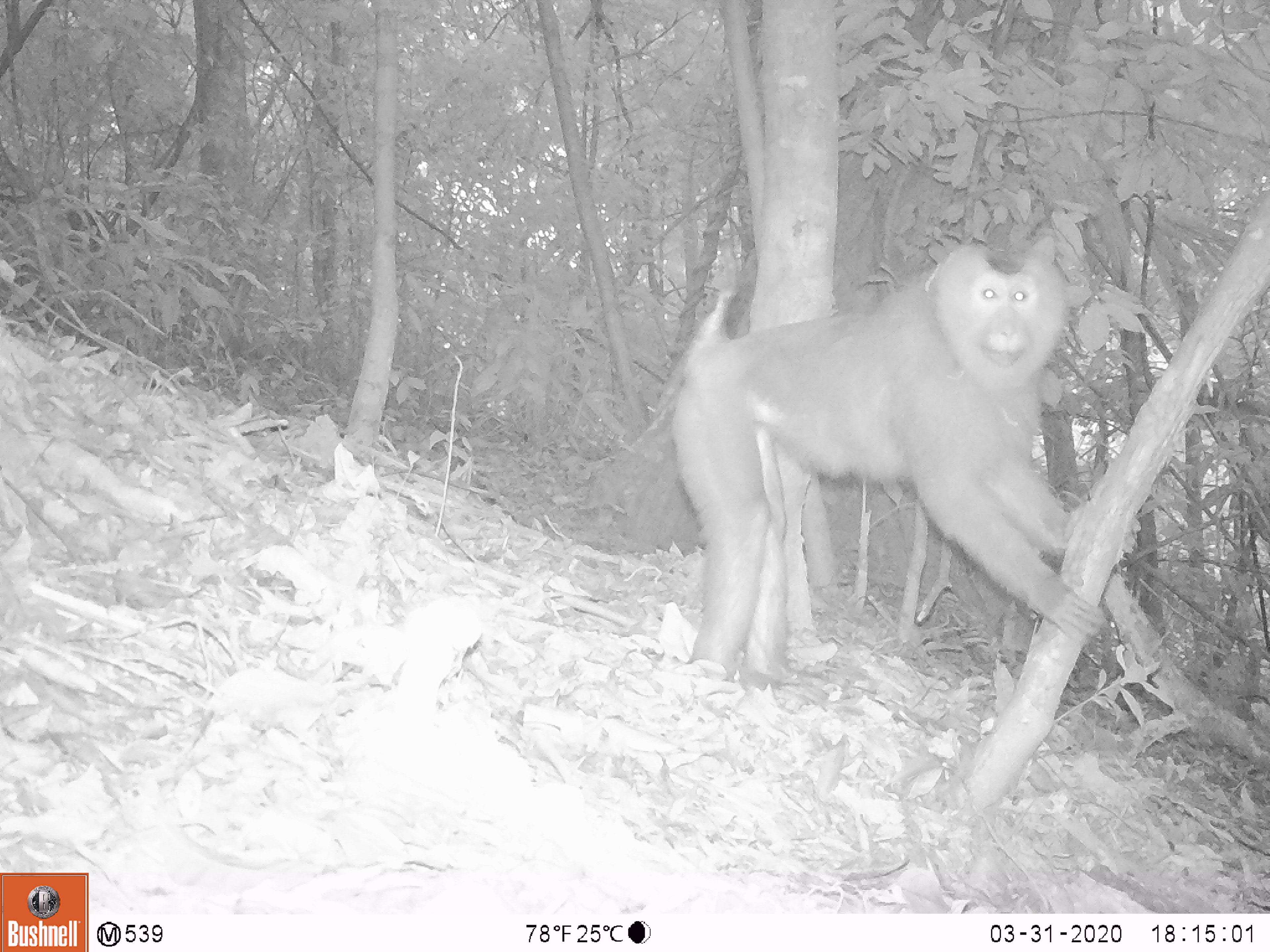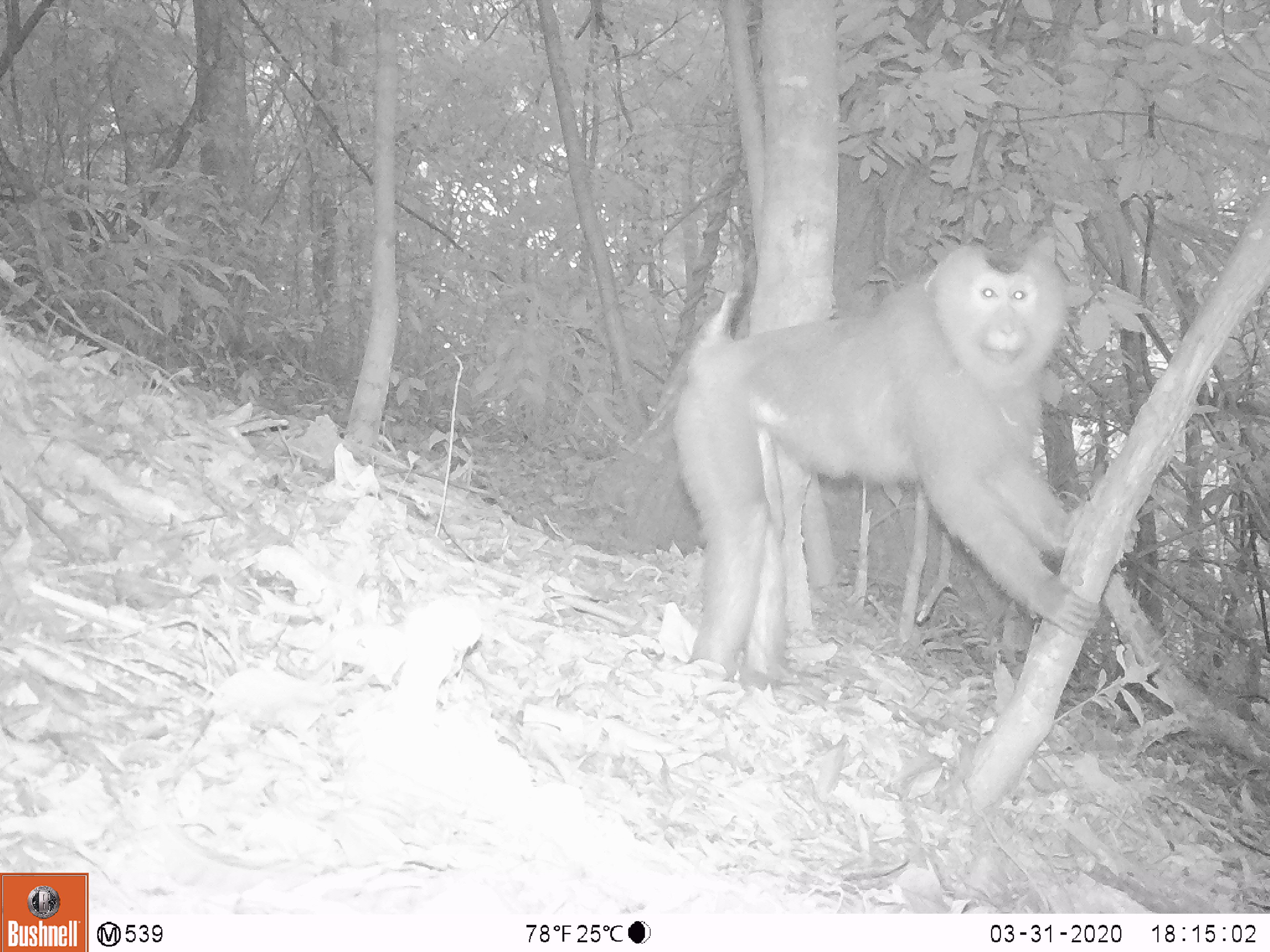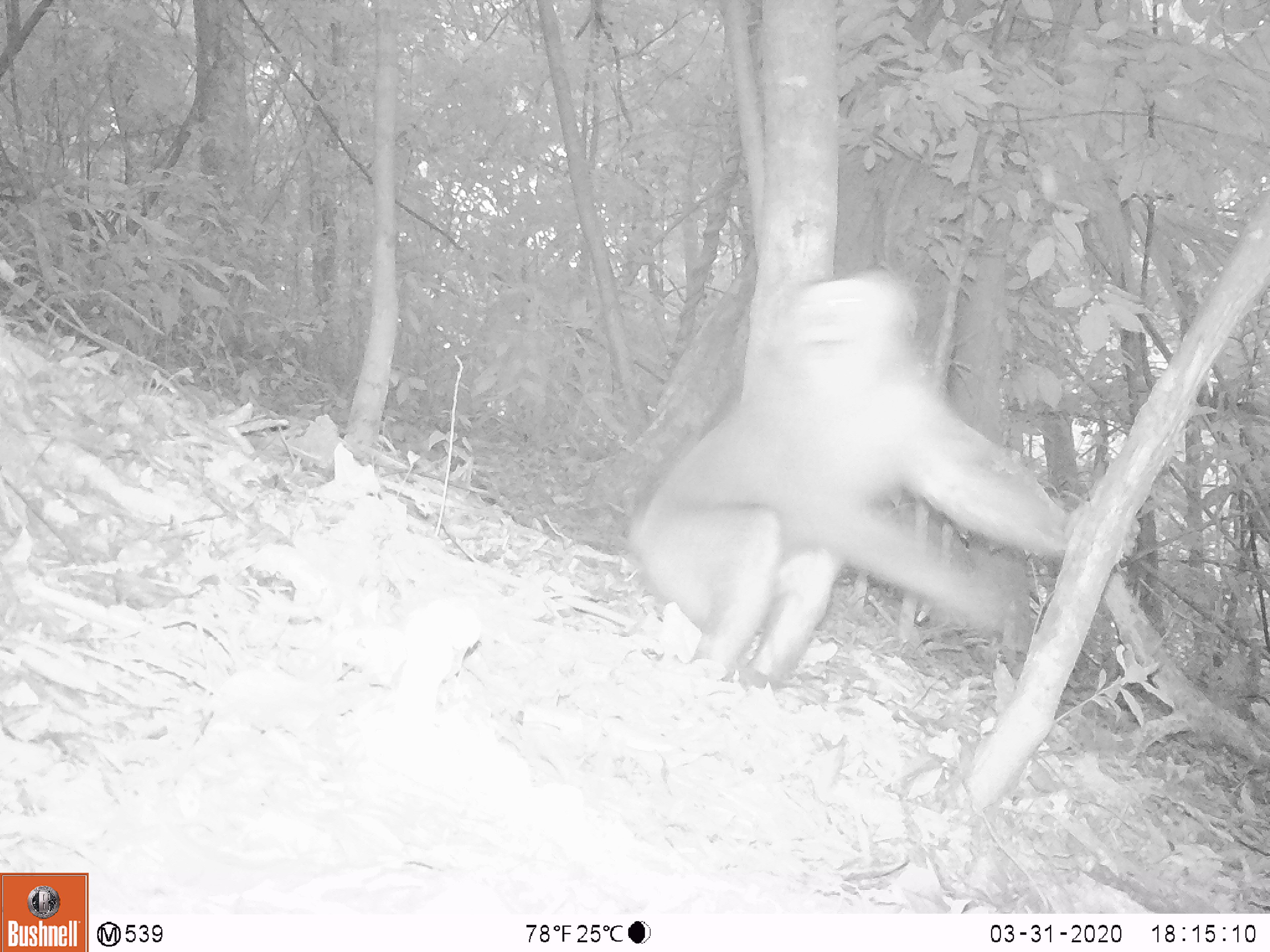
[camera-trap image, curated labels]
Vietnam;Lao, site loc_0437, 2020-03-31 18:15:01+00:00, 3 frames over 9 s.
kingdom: Animalia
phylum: Chordata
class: Mammalia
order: Primates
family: Cercopithecidae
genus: Macaca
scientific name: Macaca nemestrina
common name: pig-tailed macaque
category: pig tailed macaque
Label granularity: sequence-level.